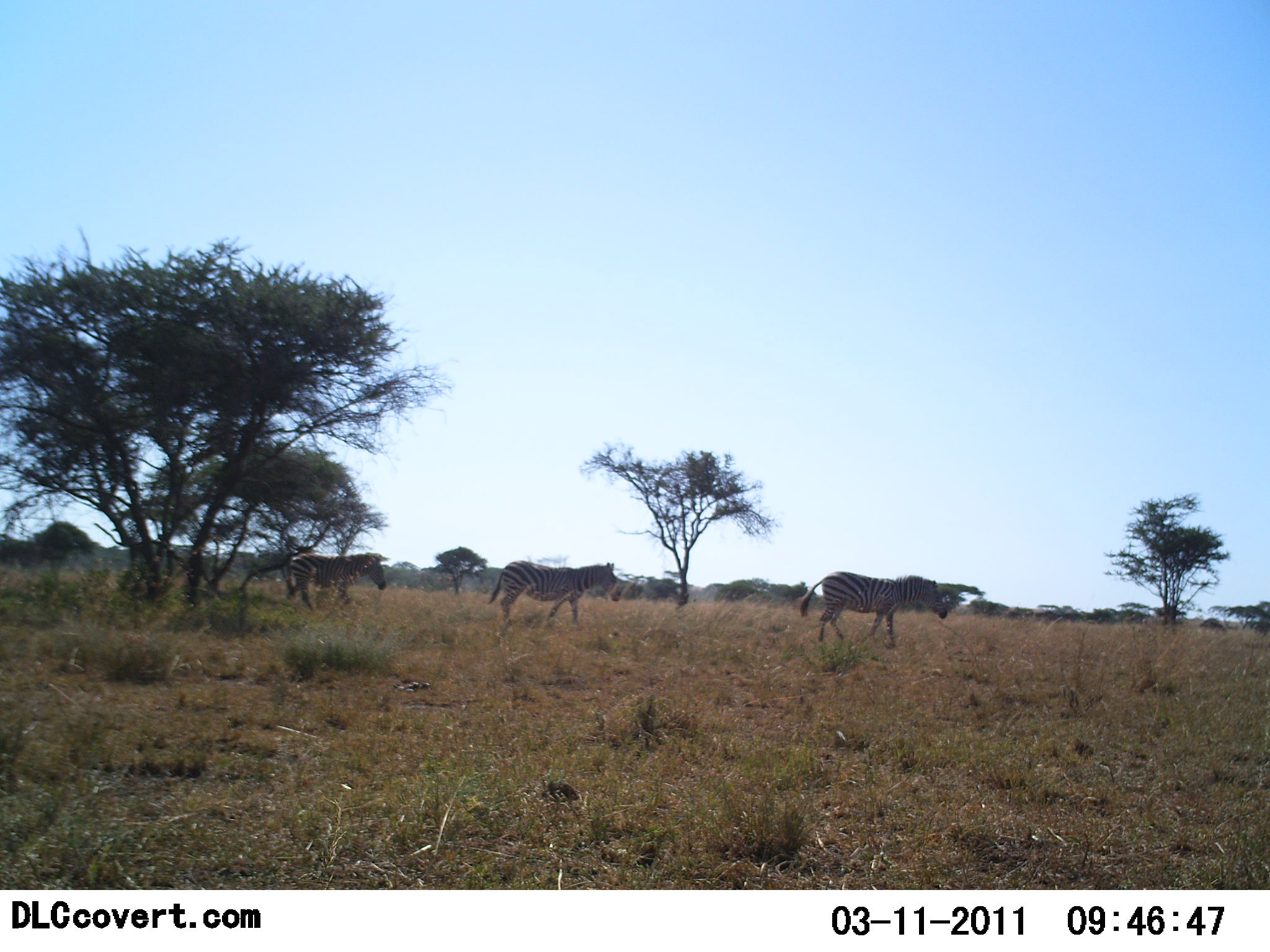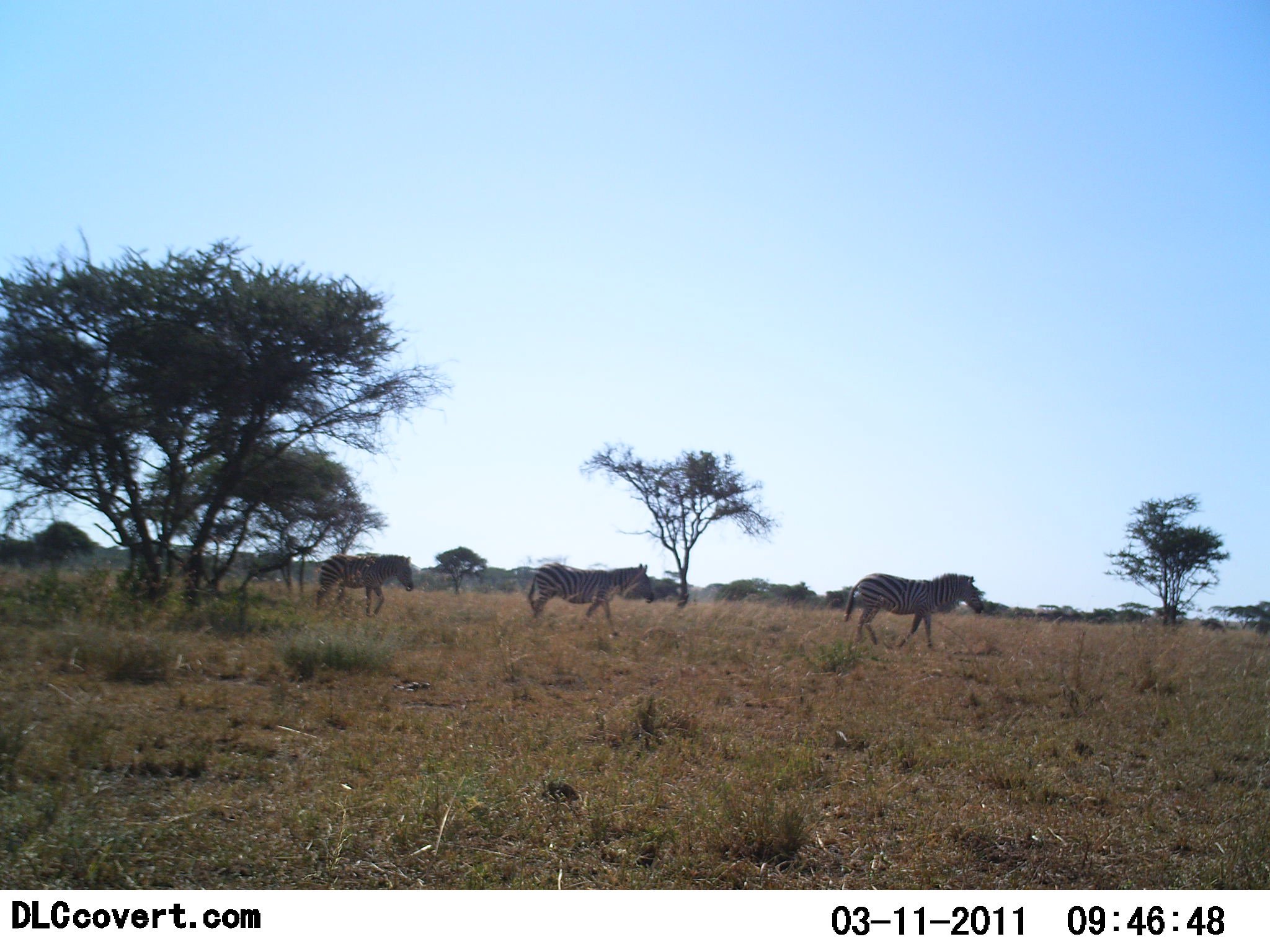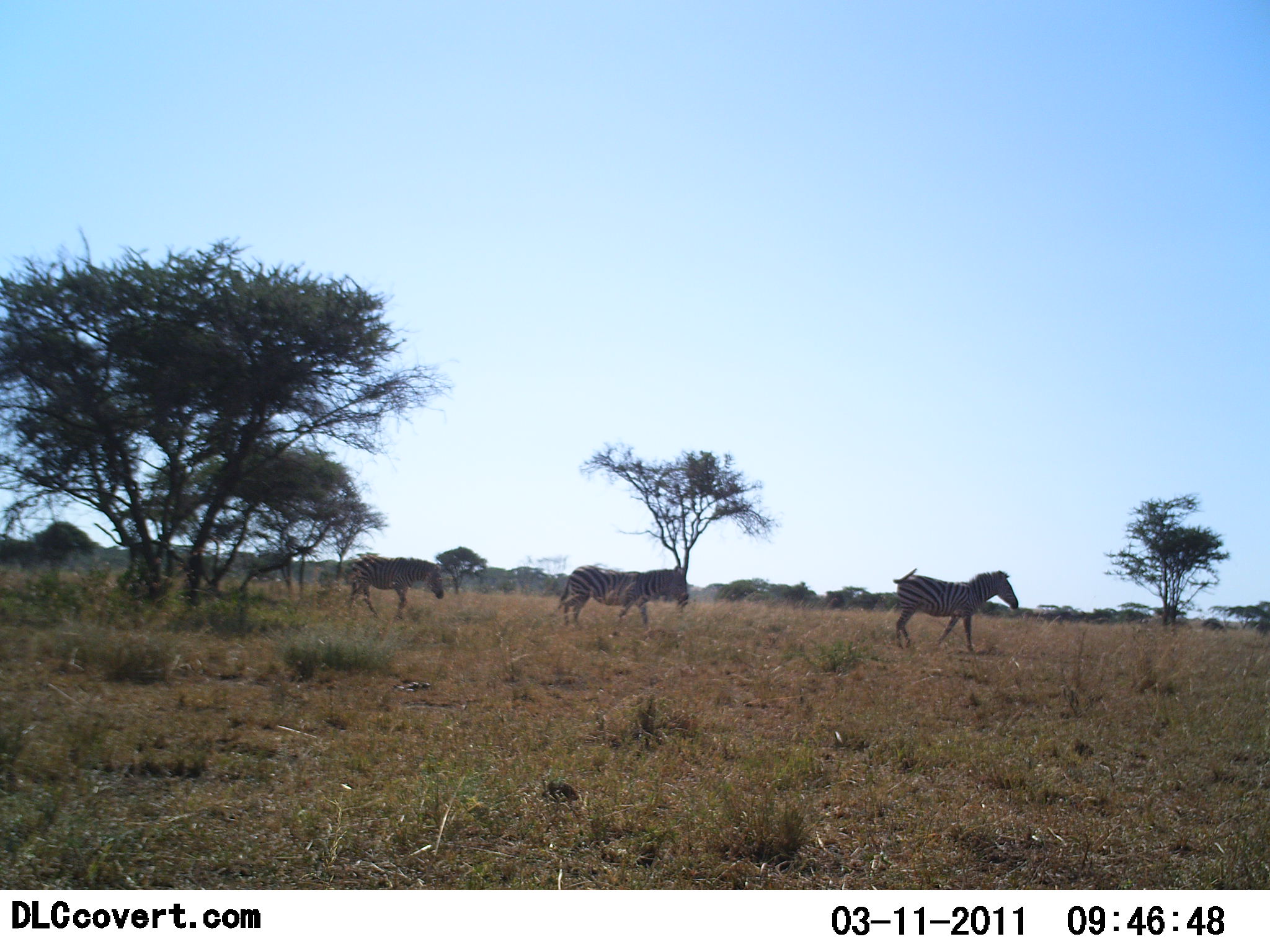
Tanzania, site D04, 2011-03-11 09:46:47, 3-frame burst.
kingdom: Animalia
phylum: Chordata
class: Mammalia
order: Perissodactyla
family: Equidae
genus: Equus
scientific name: Equus quagga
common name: plains zebra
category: zebra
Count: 3.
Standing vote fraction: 17%.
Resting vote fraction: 0%.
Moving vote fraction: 92%.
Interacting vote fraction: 0%.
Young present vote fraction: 0%.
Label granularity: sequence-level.